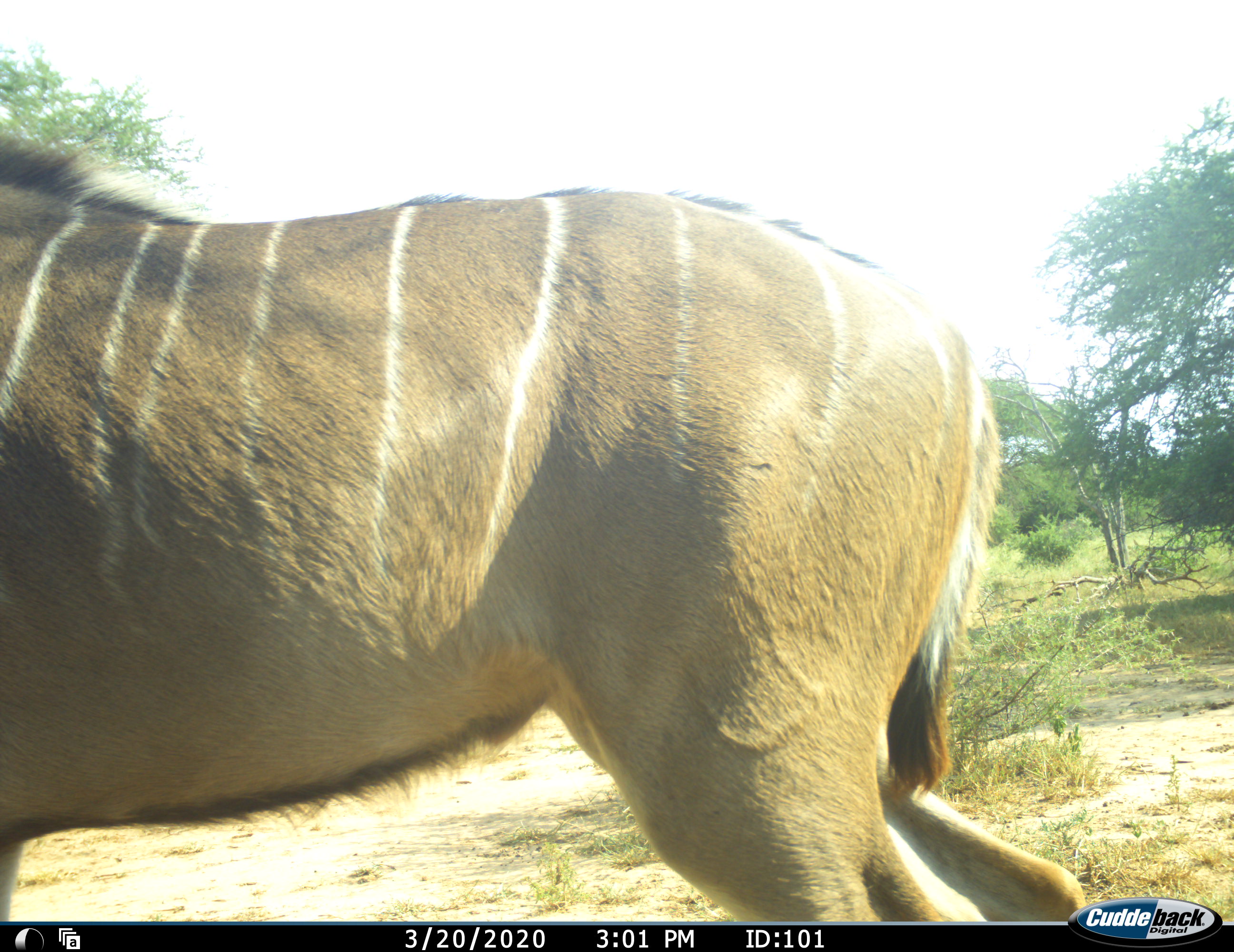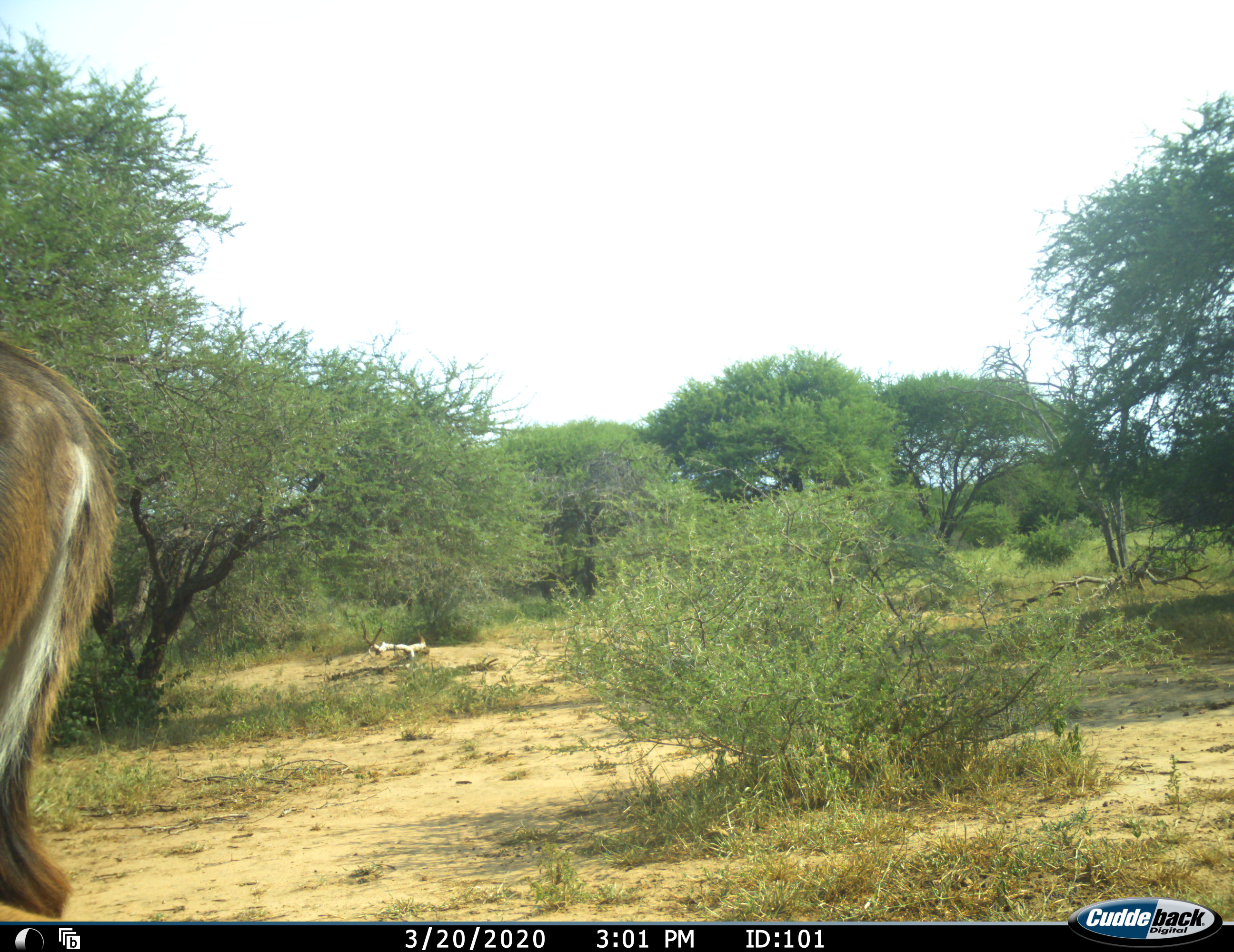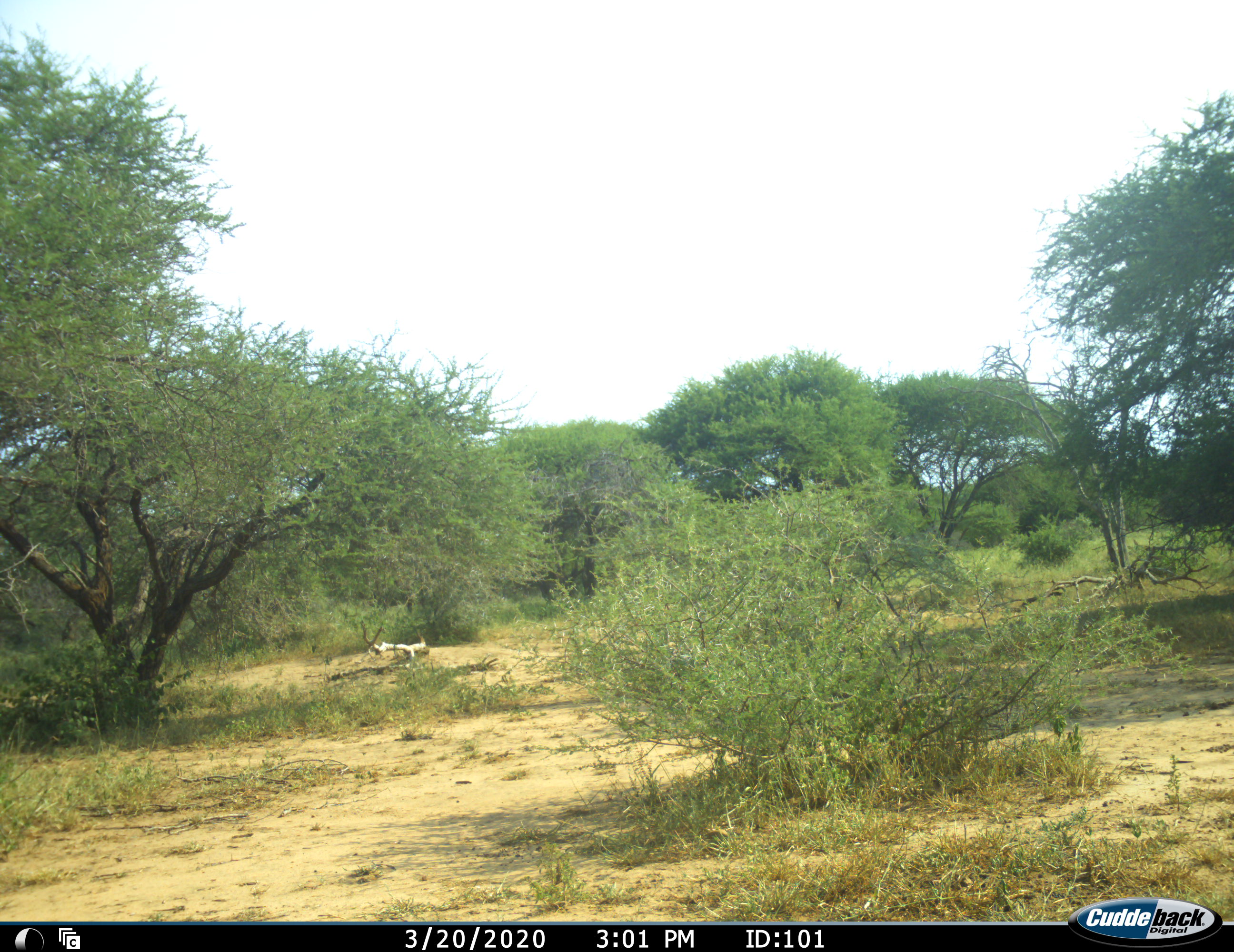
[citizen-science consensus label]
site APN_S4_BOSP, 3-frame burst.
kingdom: Animalia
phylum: Chordata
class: Mammalia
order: Artiodactyla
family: Bovidae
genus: Tragelaphus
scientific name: Tragelaphus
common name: kudu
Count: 1.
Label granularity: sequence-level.